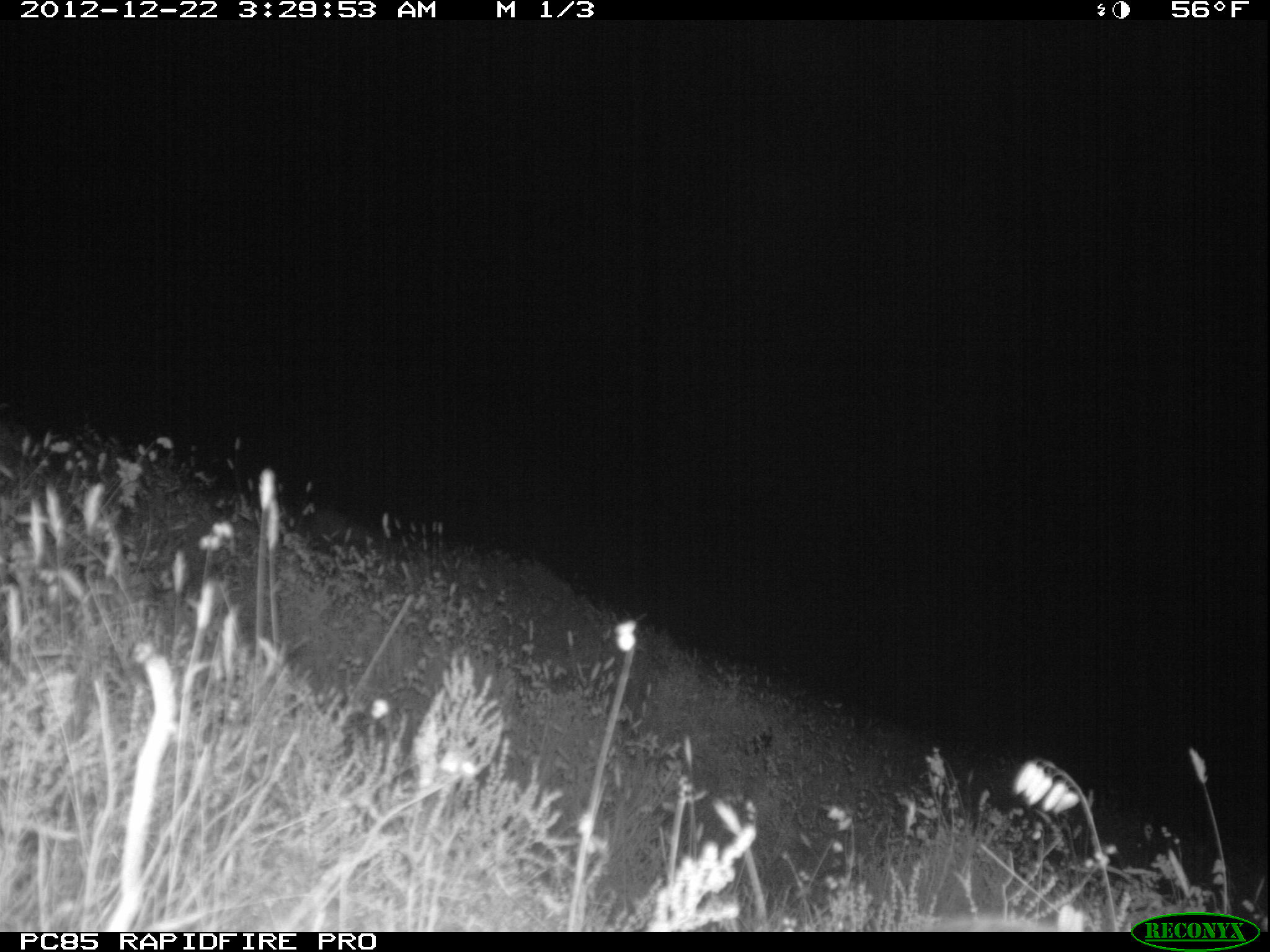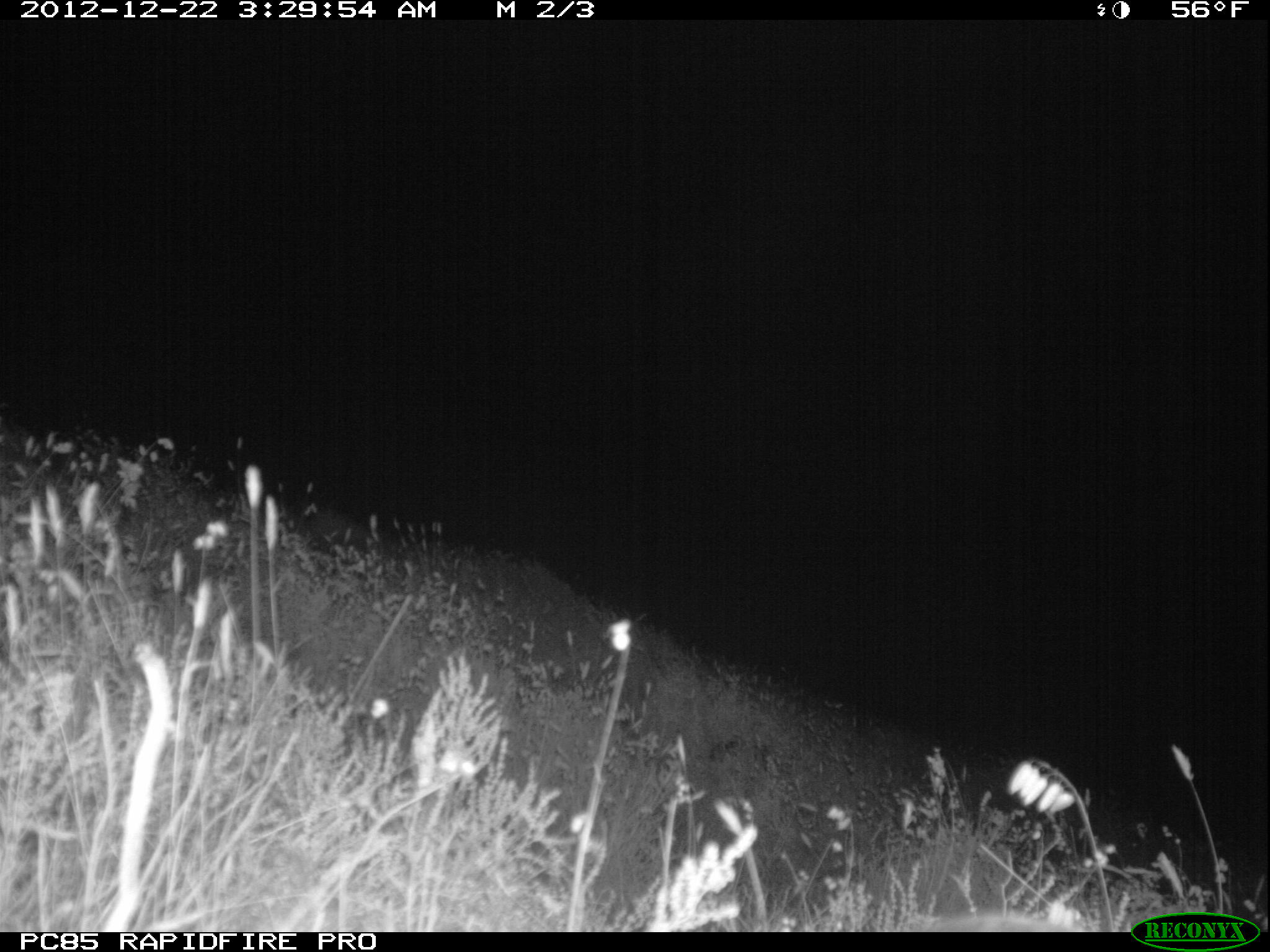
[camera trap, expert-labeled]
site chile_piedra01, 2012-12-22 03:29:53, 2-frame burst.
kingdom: Animalia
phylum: Chordata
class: Aves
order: Procellariiformes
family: Procellariidae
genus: Calonectris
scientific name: Calonectris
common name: shearwater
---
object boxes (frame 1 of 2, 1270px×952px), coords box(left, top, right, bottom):
shearwater: box(716, 721, 778, 782)
unknown: box(882, 912, 1057, 935)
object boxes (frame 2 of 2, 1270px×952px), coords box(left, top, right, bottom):
unknown: box(904, 907, 1082, 932); box(708, 730, 776, 776)